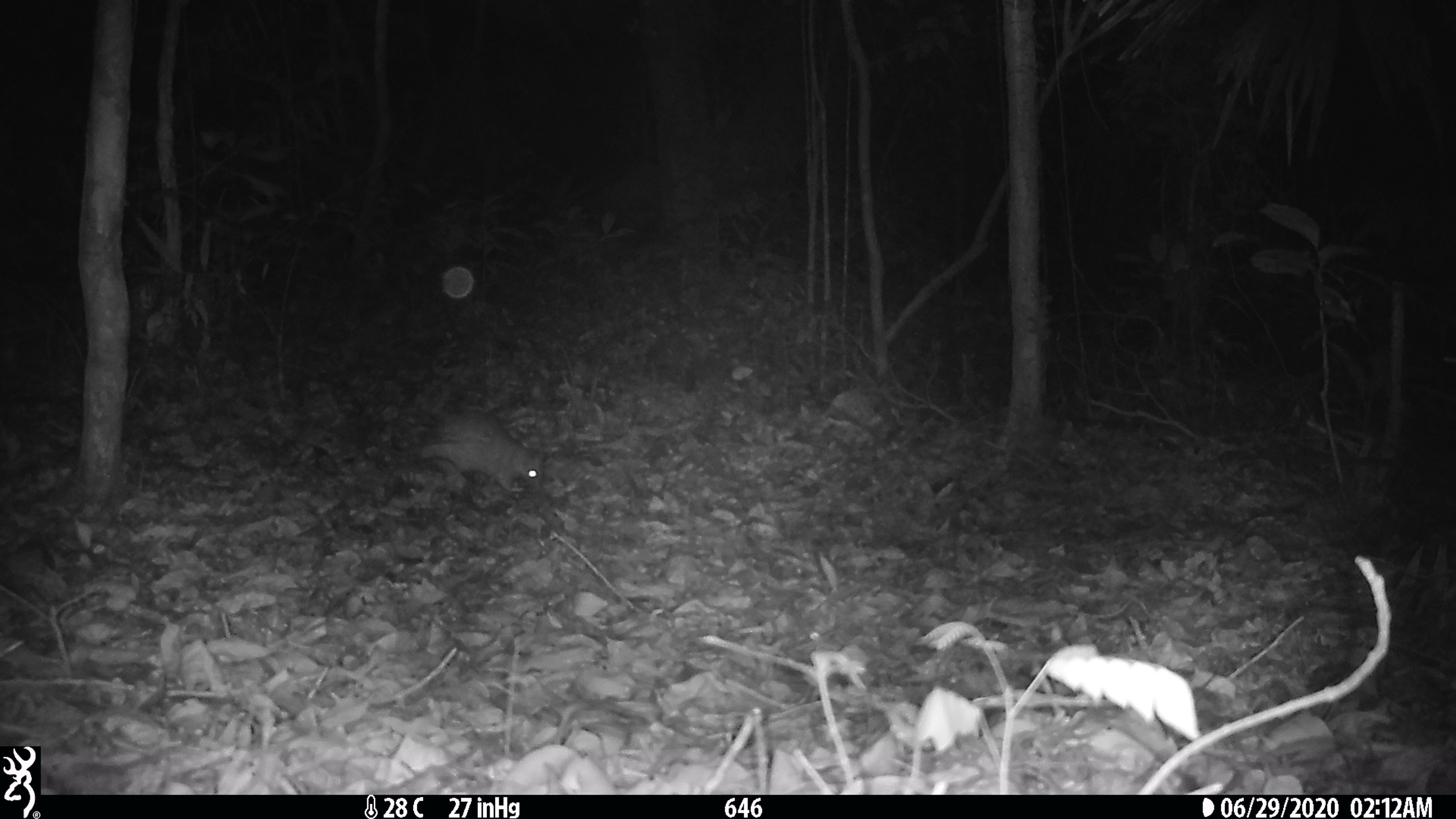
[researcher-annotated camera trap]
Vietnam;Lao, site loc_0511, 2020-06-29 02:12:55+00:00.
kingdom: Animalia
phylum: Chordata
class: Mammalia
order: Rodentia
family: Hystricidae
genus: Atherurus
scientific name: Atherurus macrourus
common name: asiatic brush-tailed porcupine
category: asiatic brush tailed porcupine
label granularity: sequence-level